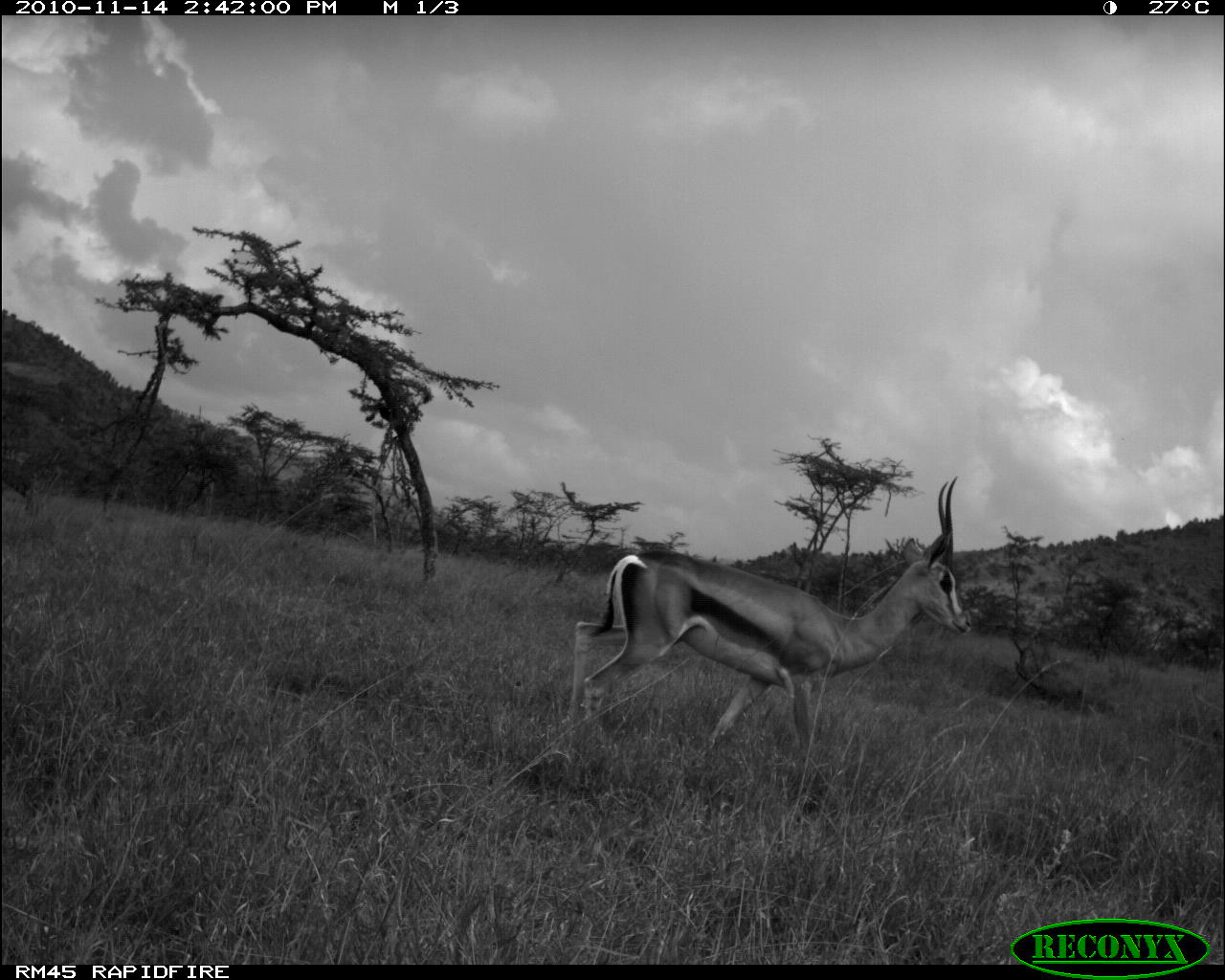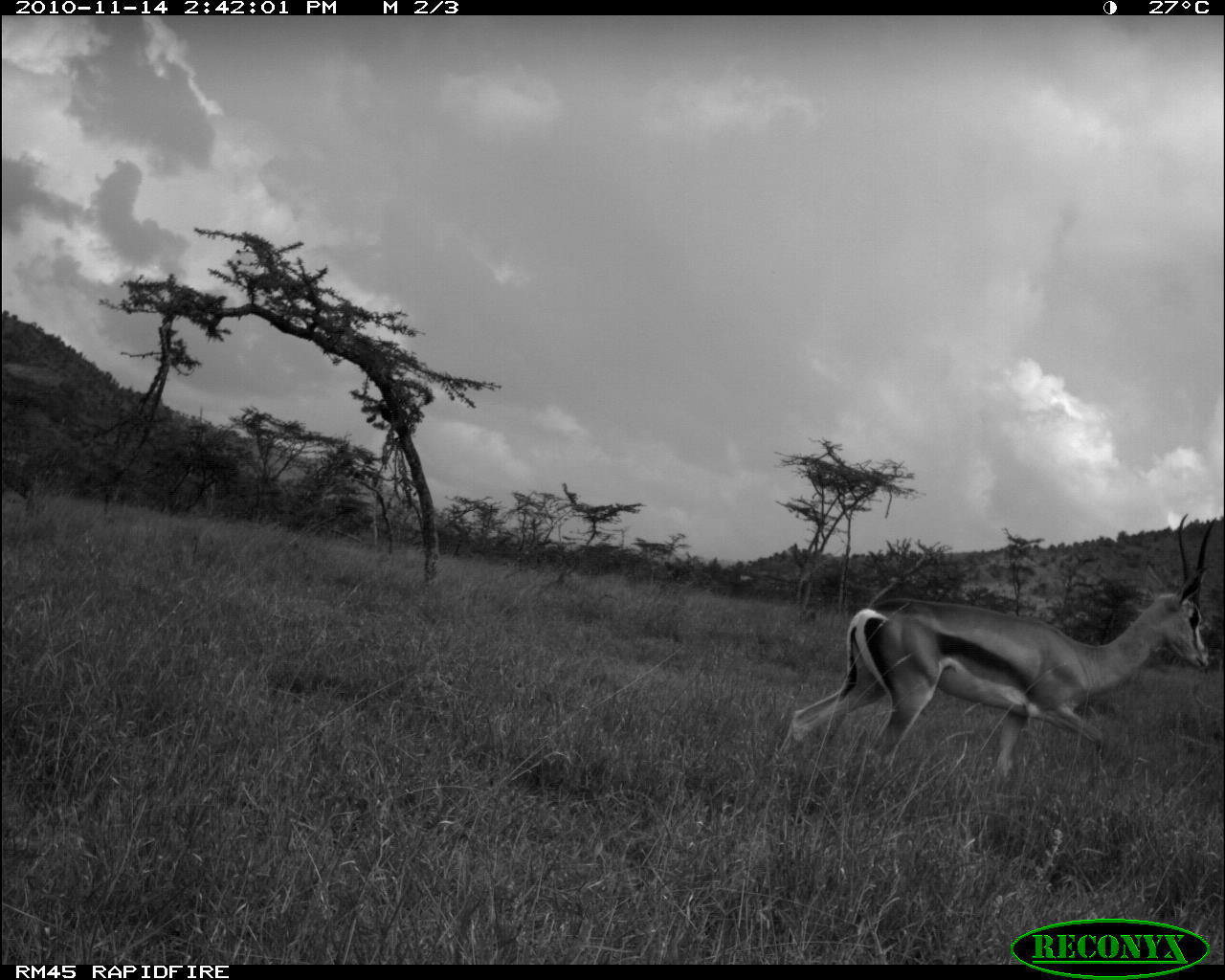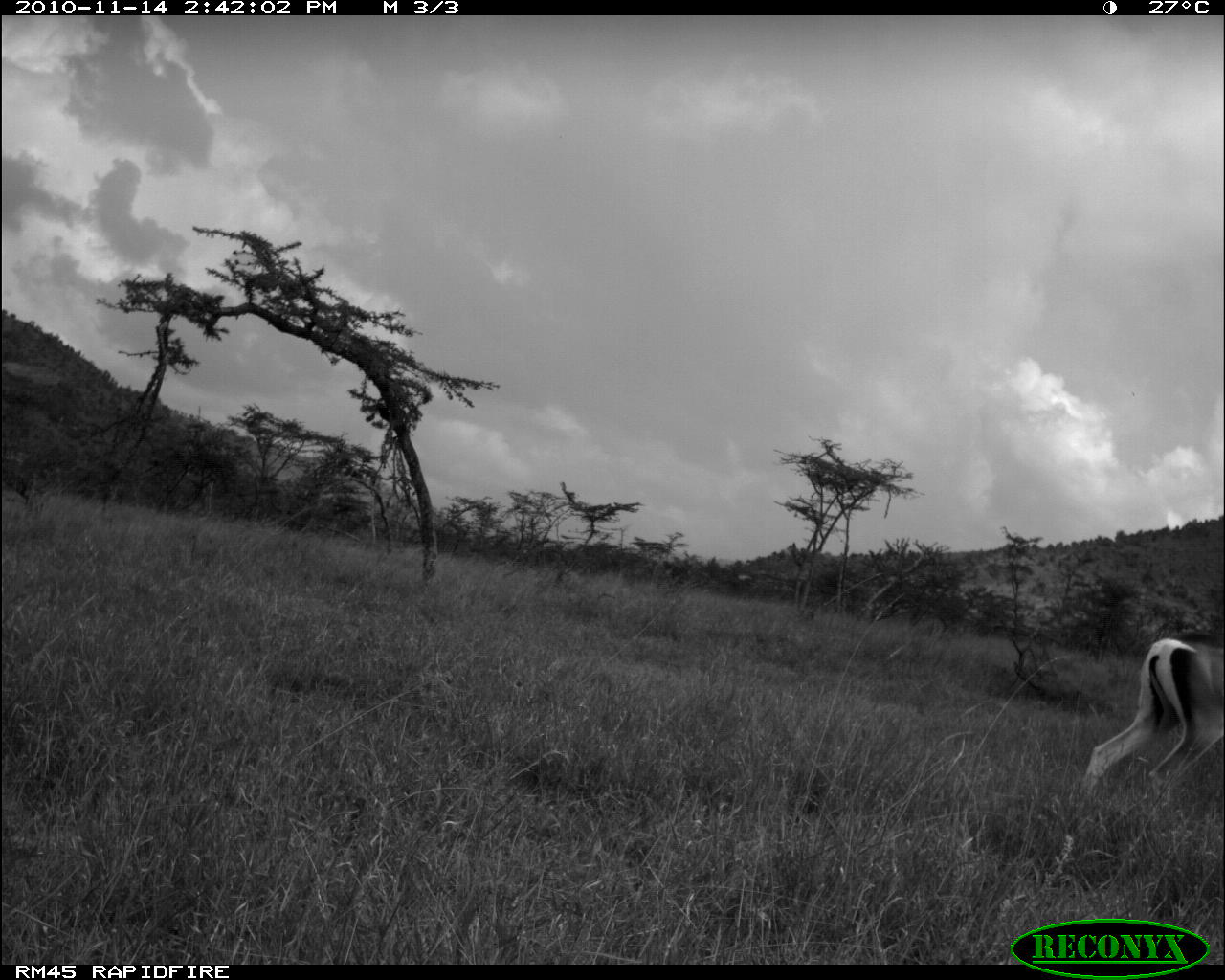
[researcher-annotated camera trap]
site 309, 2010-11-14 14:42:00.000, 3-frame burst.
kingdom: Animalia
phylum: Chordata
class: Mammalia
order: Artiodactyla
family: Bovidae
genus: Nanger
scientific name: Nanger granti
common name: grant's gazelle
Nanger granti (grant's gazelle), count 1.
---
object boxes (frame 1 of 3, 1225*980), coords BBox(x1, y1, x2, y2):
nanger granti: BBox(565, 472, 972, 750)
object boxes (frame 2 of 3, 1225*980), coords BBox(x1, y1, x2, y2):
nanger granti: BBox(774, 513, 1216, 780)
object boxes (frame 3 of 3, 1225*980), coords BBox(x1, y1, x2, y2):
nanger granti: BBox(1080, 636, 1225, 804)